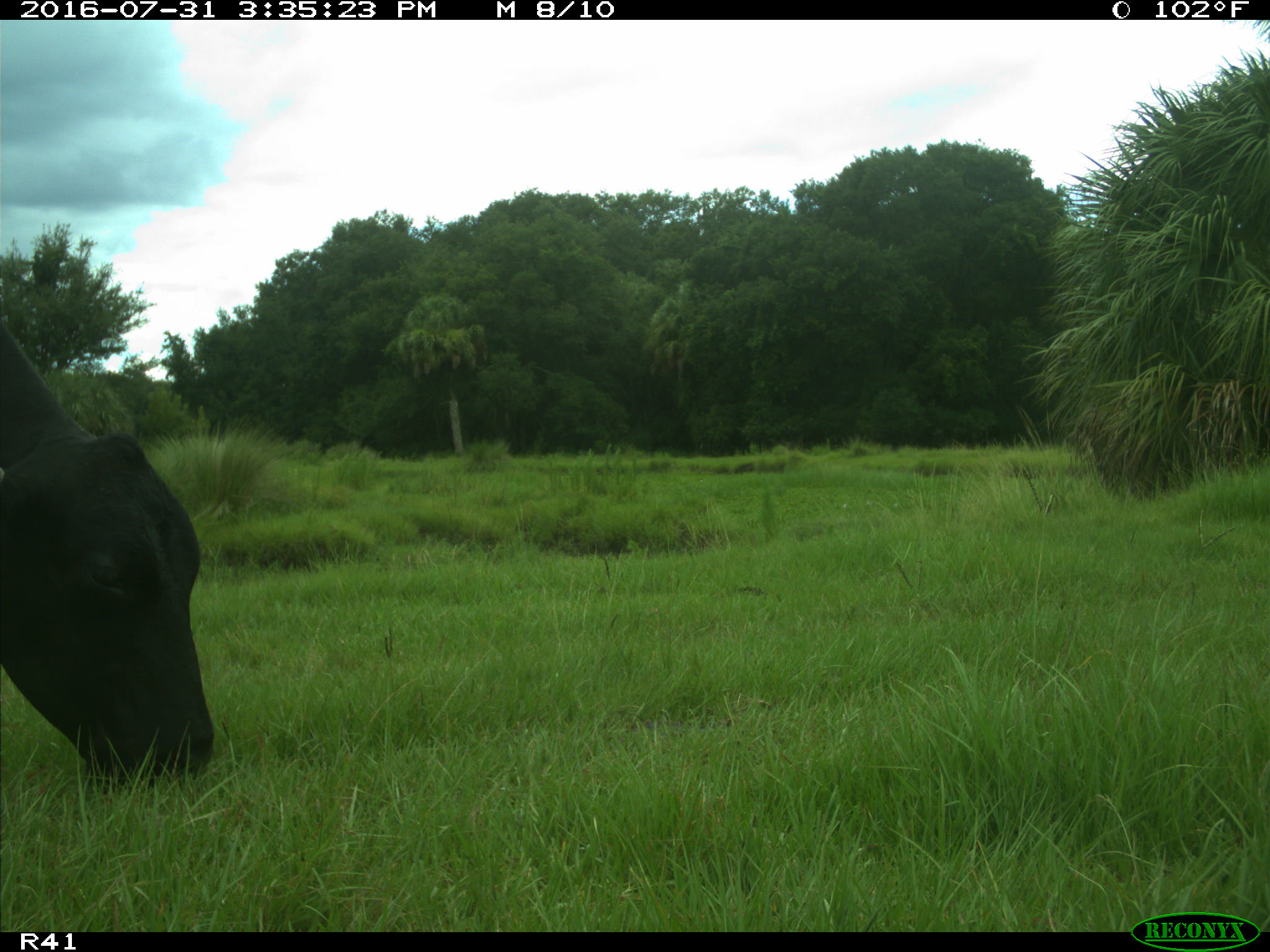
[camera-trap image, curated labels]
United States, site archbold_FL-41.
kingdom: Animalia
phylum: Chordata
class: Mammalia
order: Artiodactyla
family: Bovidae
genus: Bos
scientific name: Bos taurus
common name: domestic cow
Bos taurus (domestic cow).